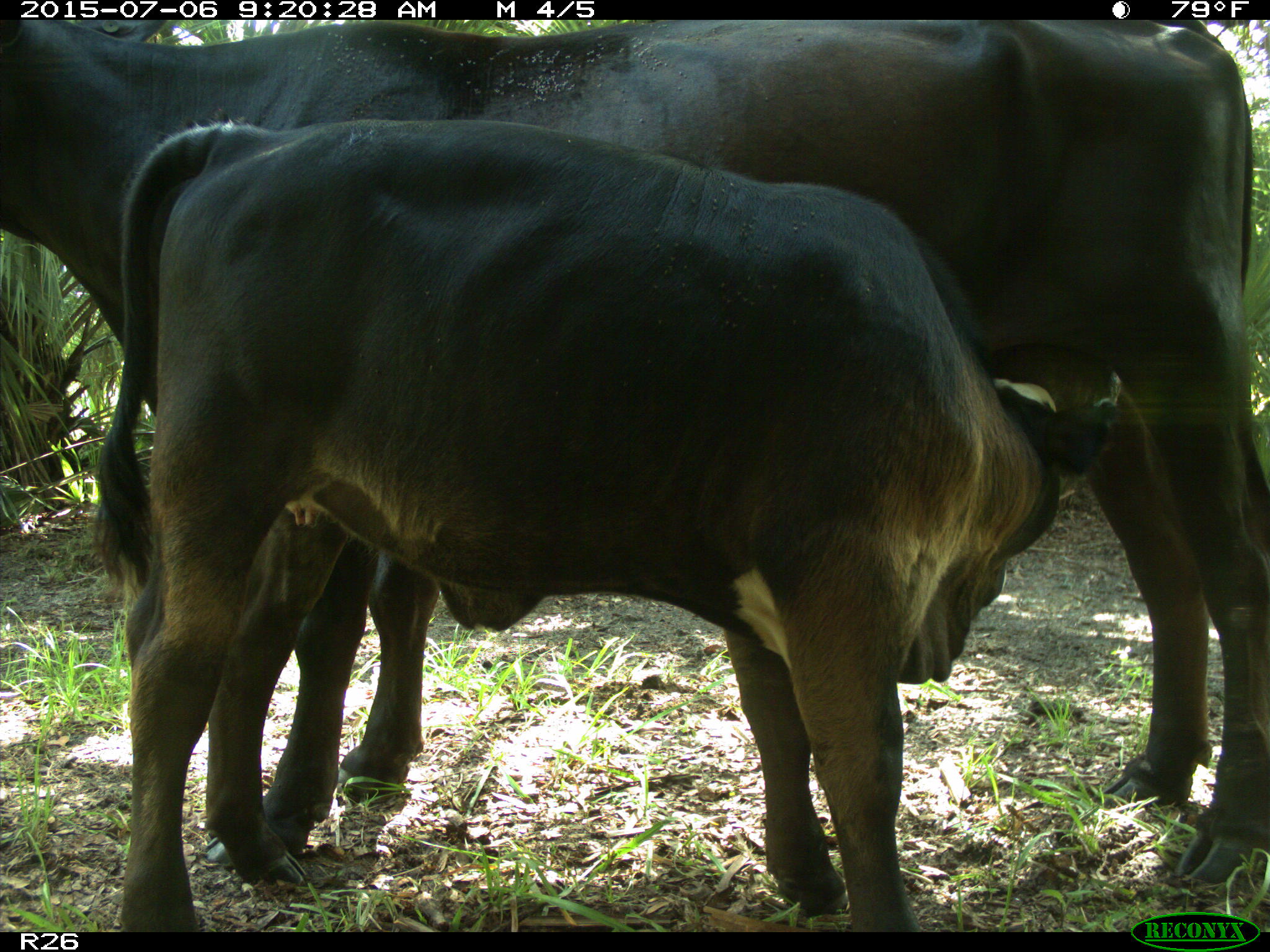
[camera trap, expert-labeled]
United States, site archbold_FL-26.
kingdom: Animalia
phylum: Chordata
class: Mammalia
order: Artiodactyla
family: Bovidae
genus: Bos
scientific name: Bos taurus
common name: domestic cow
Bos taurus (domestic cow).